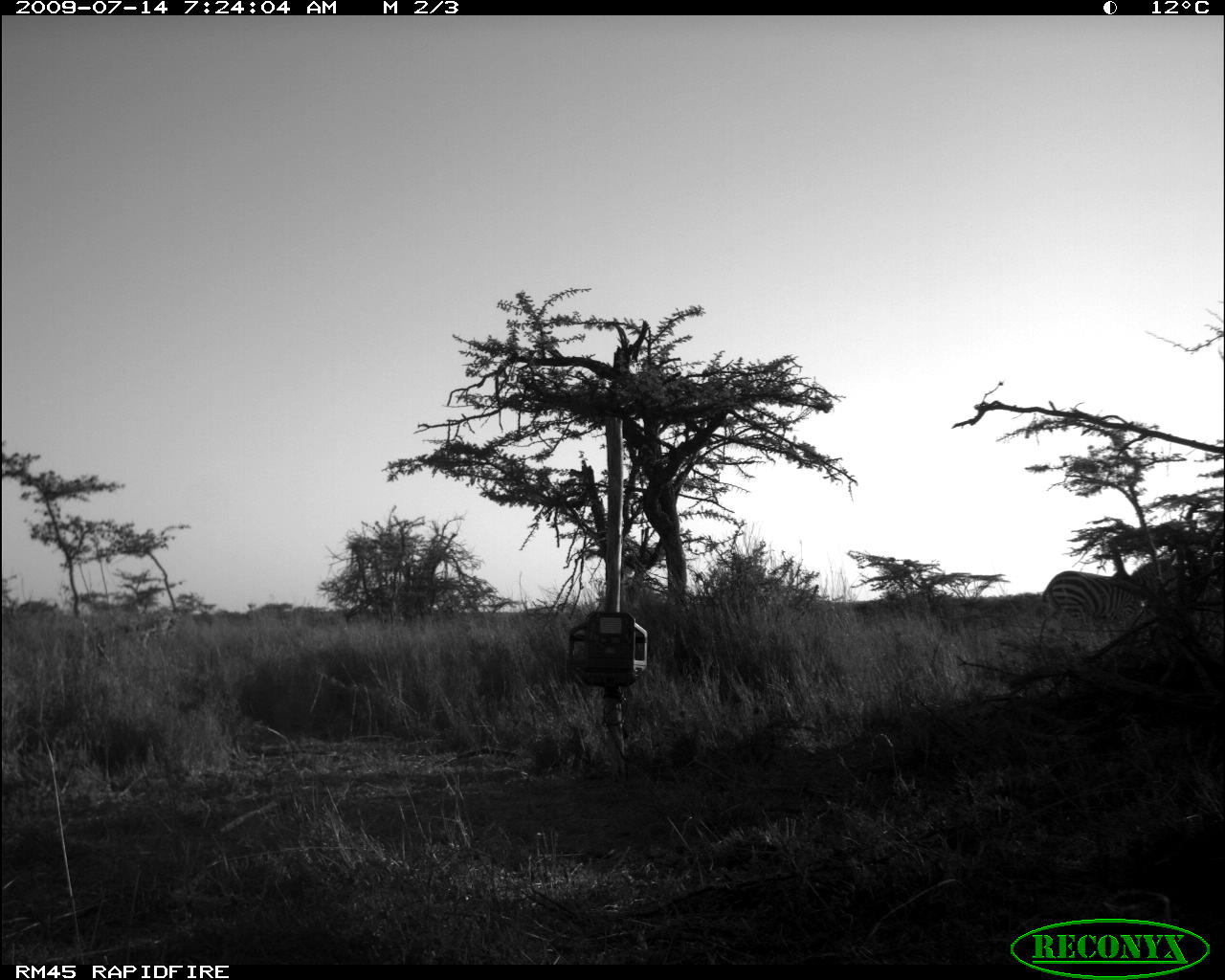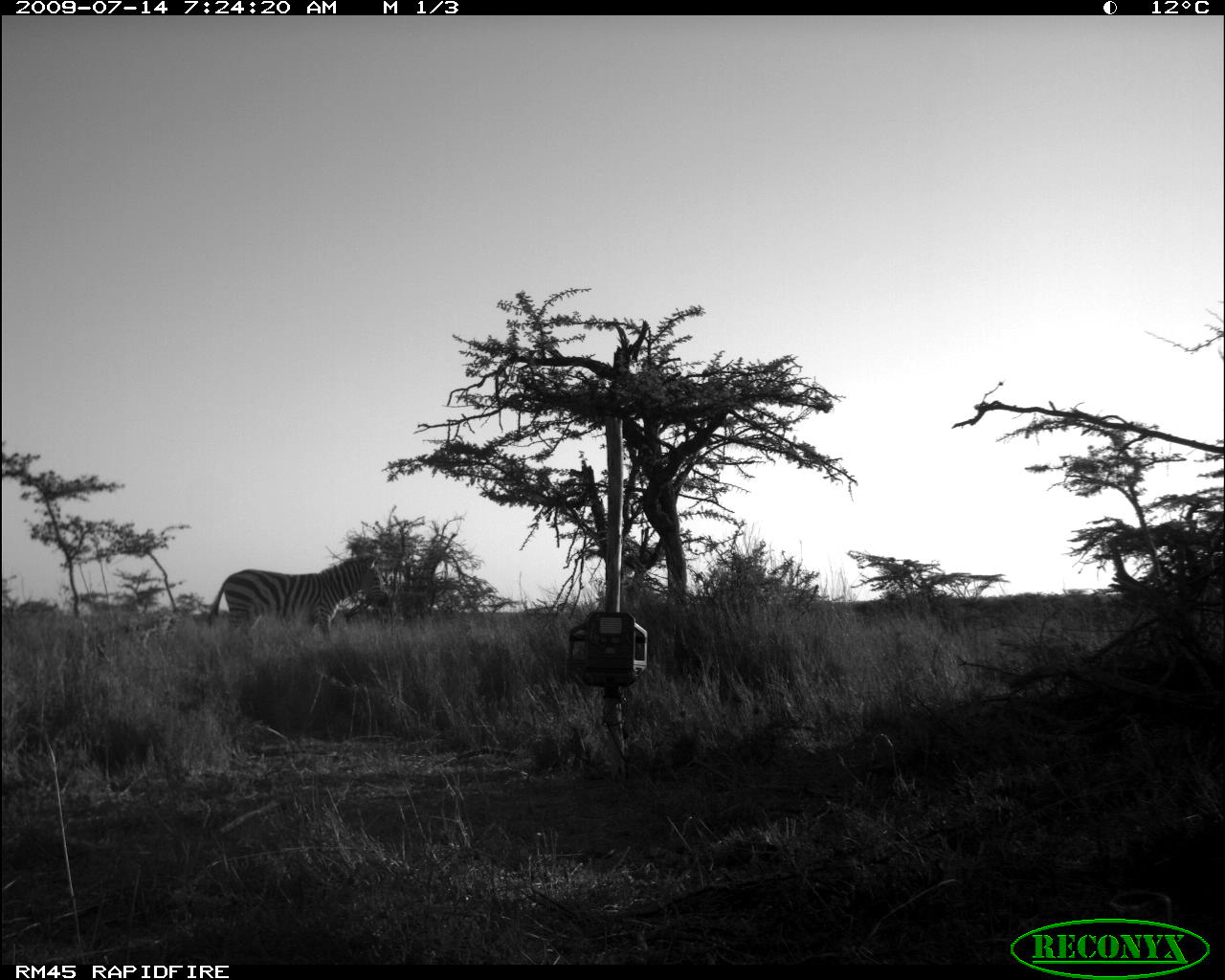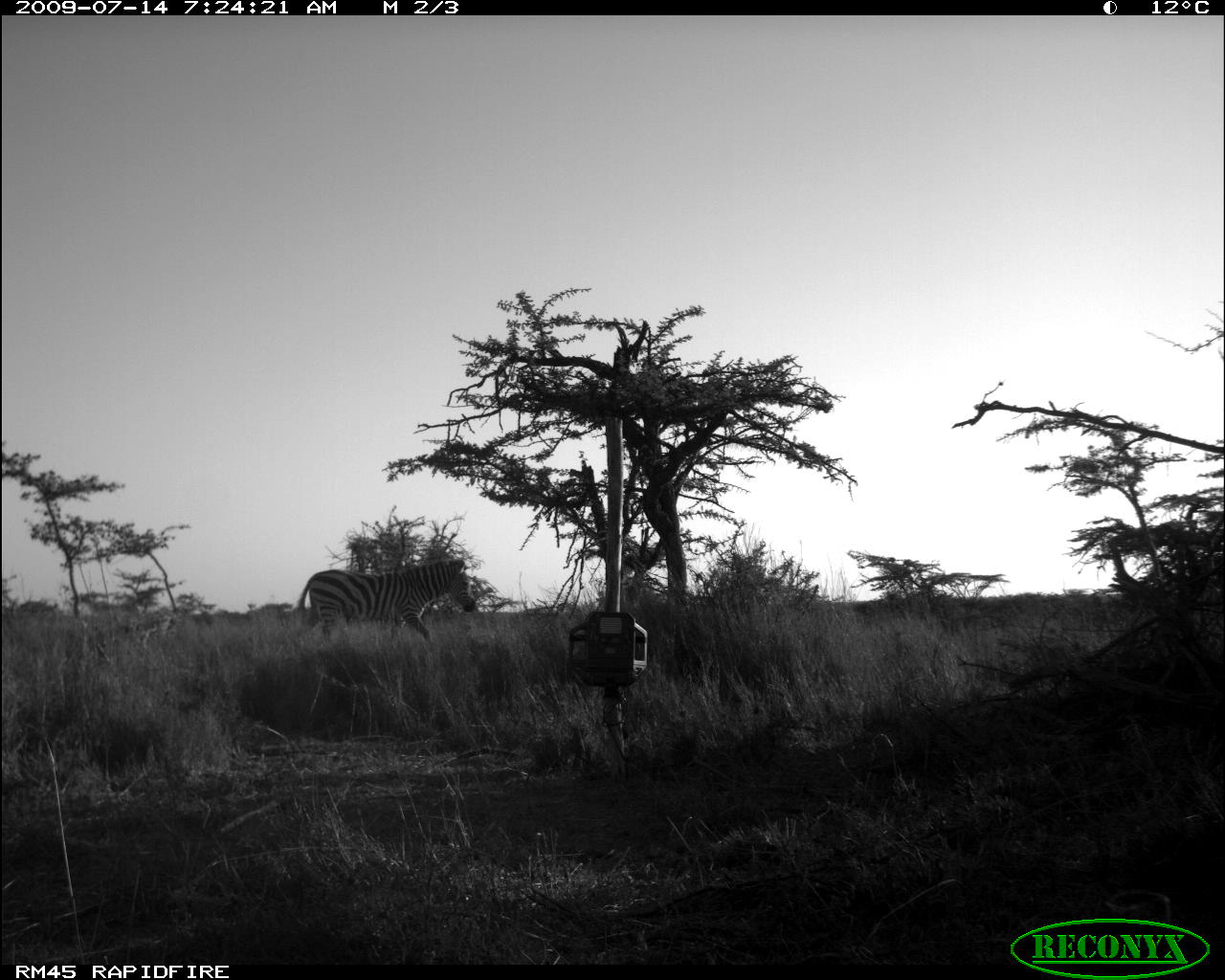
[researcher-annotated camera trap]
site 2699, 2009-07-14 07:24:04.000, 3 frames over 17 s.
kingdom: Animalia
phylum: Chordata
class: Mammalia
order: Perissodactyla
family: Equidae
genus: Equus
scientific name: Equus quagga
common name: plains zebra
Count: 1.